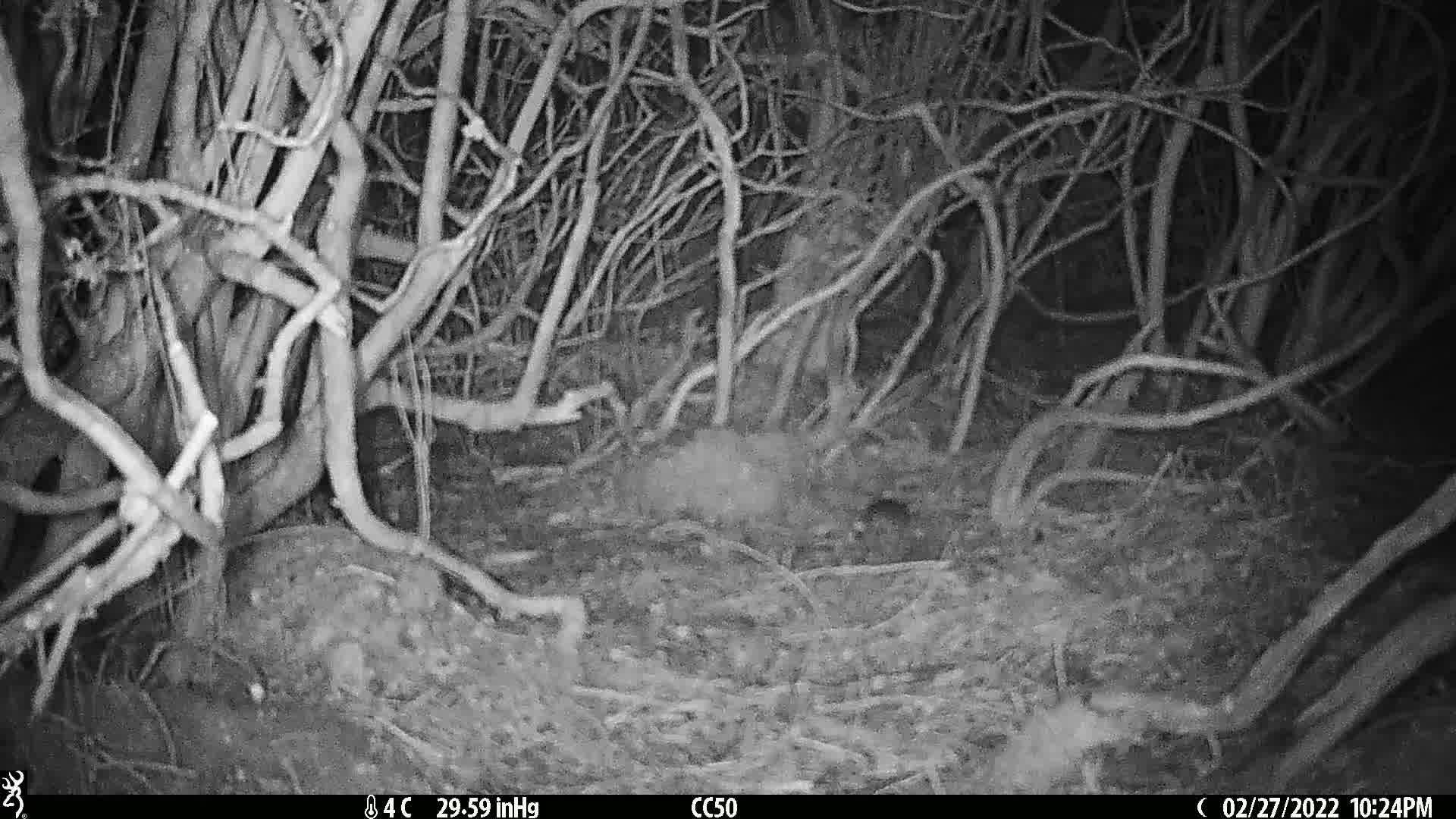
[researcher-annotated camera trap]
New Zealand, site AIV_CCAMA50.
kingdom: Animalia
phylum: Chordata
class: Mammalia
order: Rodentia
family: Muridae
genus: Mus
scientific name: Mus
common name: mouse